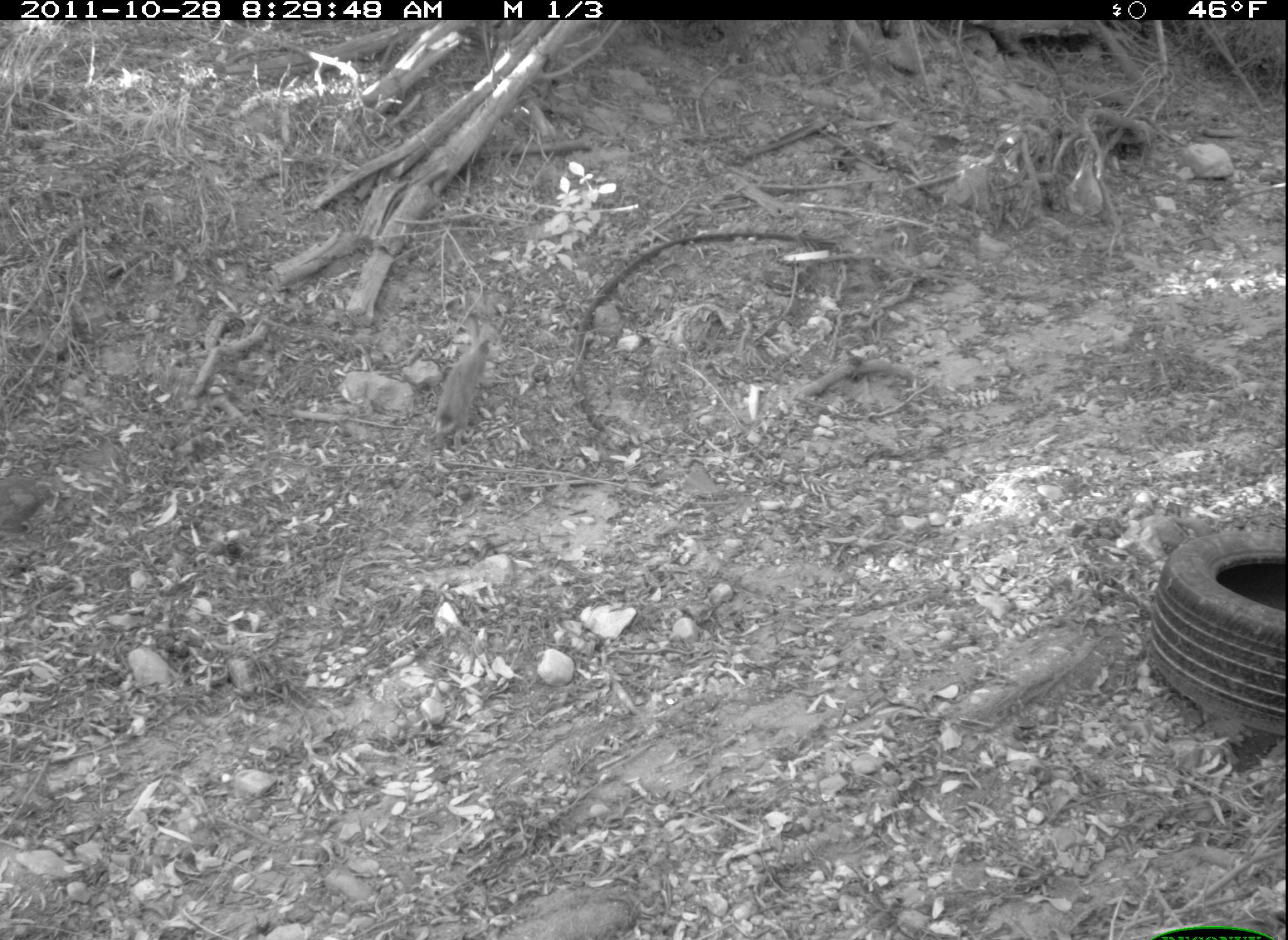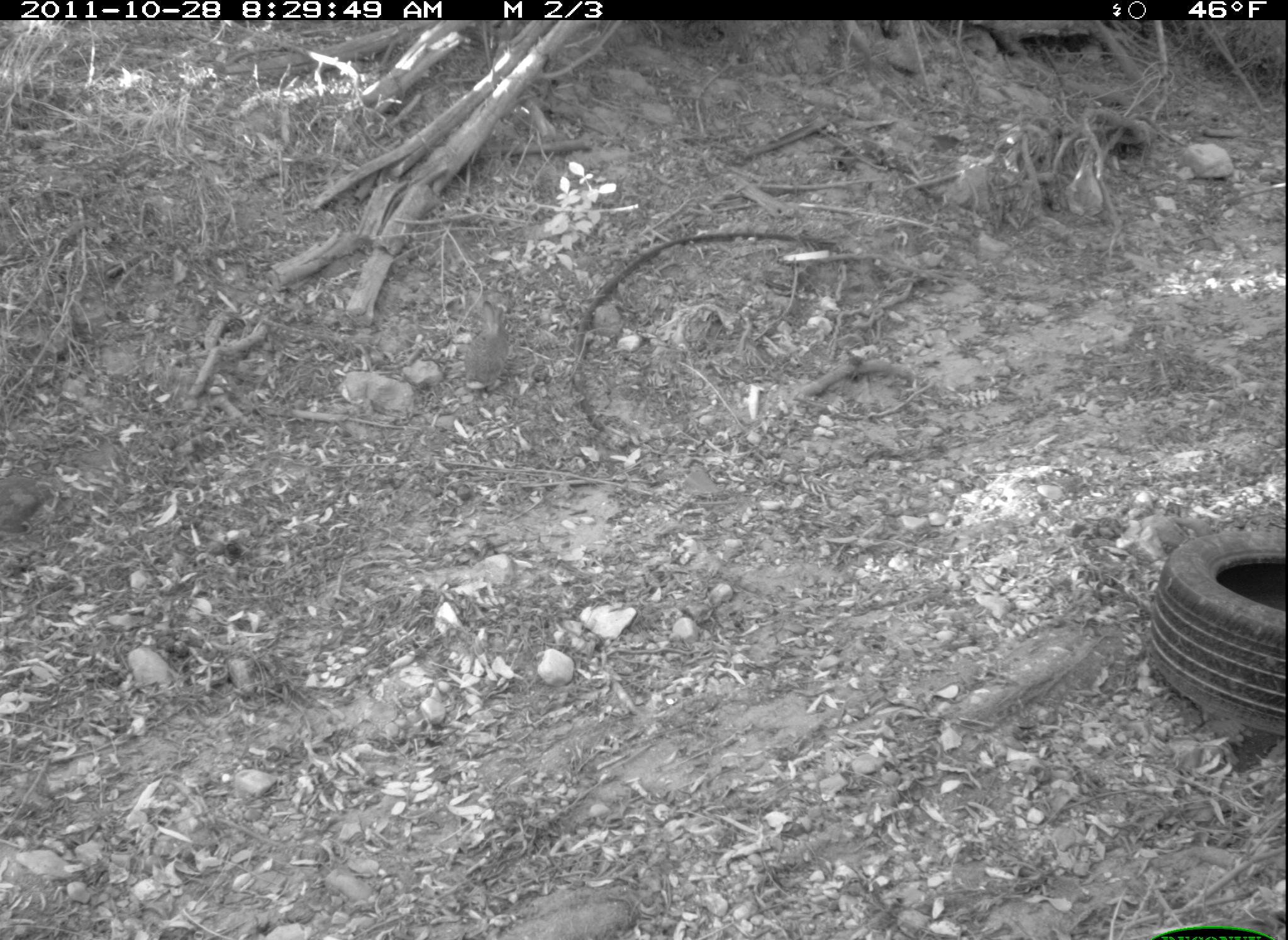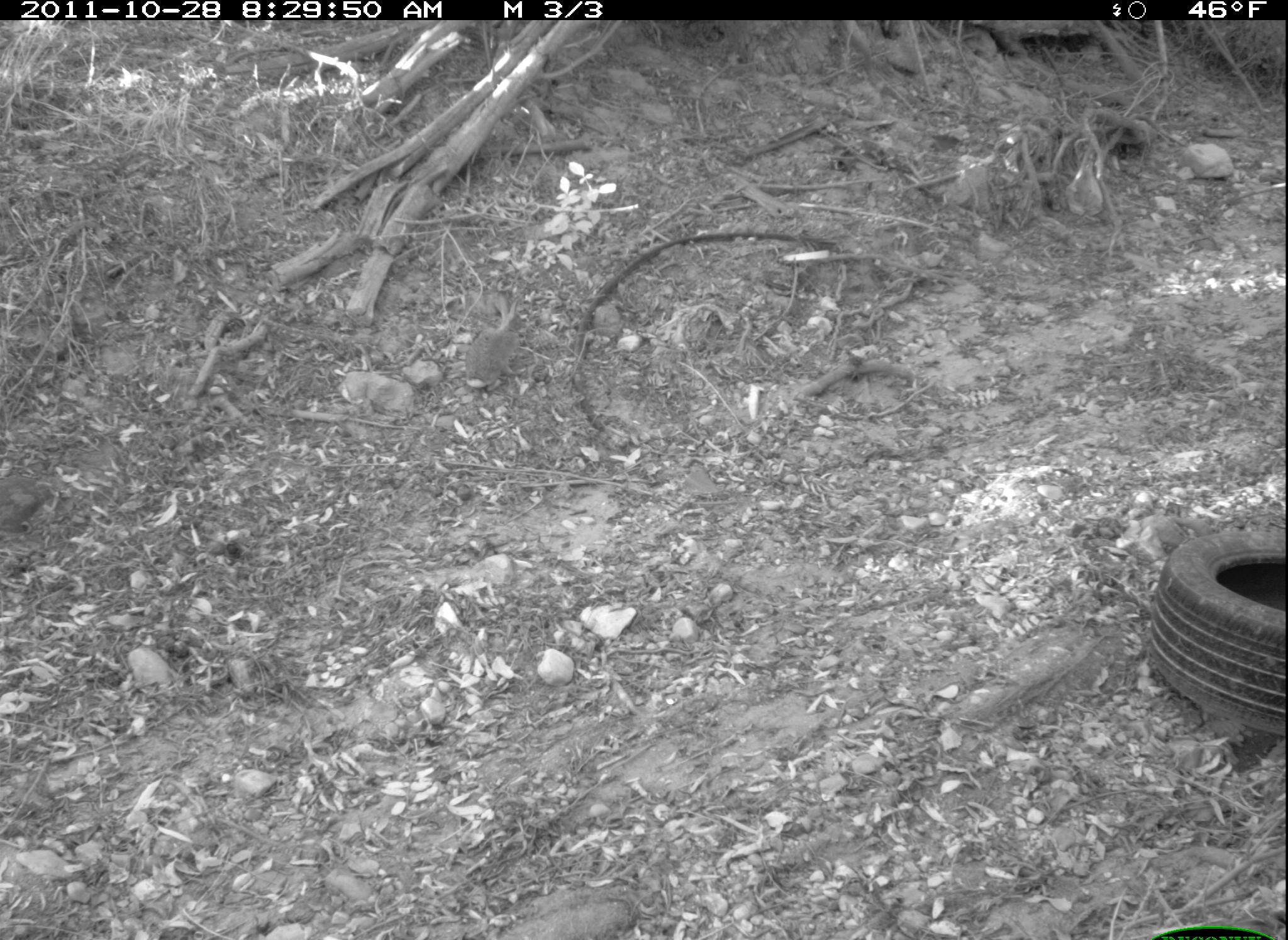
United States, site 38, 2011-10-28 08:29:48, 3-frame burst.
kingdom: Animalia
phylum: Chordata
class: Mammalia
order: Lagomorpha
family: Leporidae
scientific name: Leporidae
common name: rabbits and hares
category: rabbit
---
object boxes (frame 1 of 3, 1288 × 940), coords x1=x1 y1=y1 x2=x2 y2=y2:
rabbit: x1=419 y1=301 x2=512 y2=467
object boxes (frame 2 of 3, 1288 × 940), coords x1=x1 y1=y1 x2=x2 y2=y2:
rabbit: x1=451 y1=277 x2=543 y2=401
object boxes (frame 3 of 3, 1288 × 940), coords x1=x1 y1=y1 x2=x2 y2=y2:
rabbit: x1=451 y1=288 x2=535 y2=402